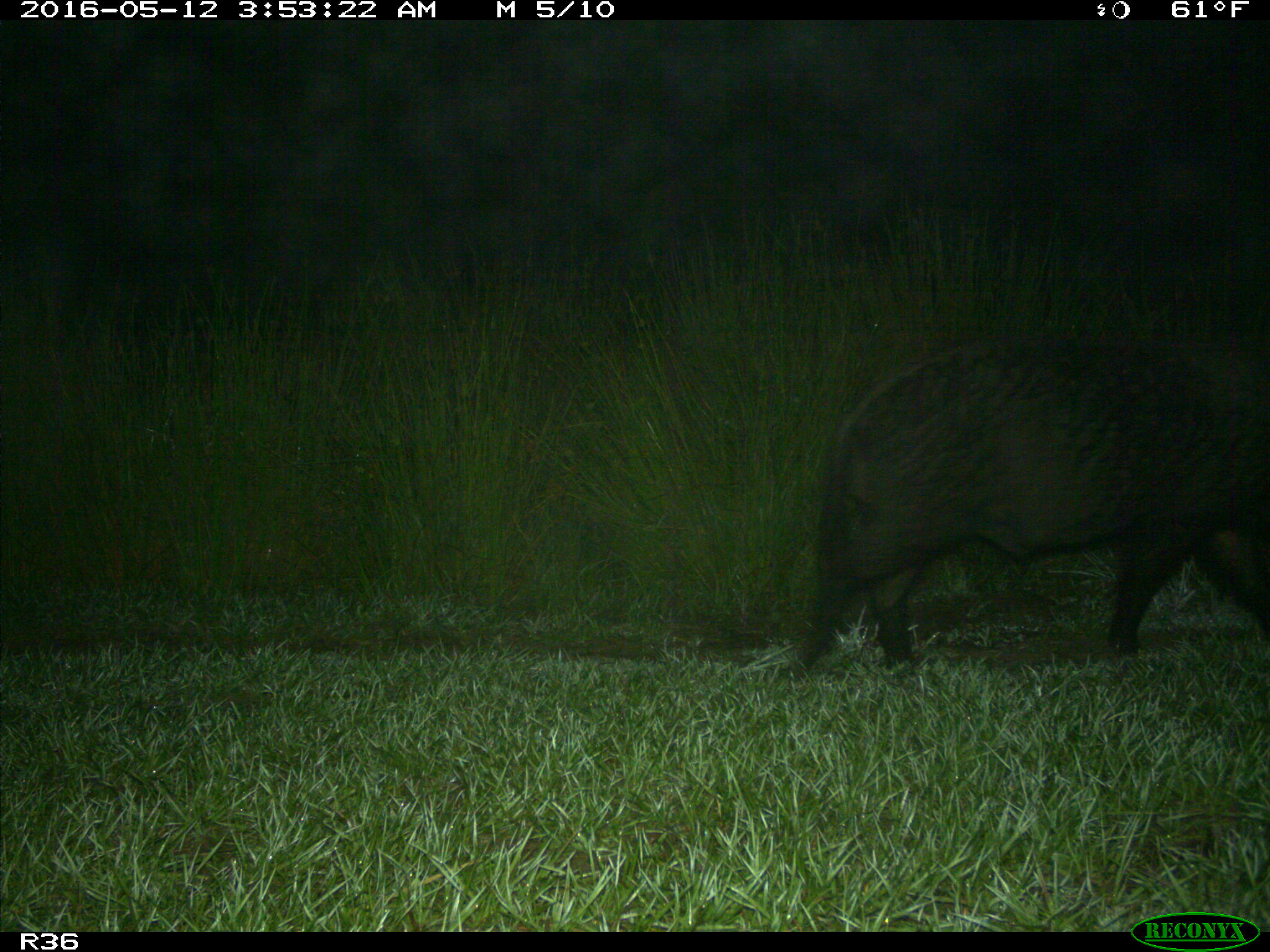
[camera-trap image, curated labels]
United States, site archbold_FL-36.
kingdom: Animalia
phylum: Chordata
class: Mammalia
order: Artiodactyla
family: Suidae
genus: Sus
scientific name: Sus scrofa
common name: wild boar